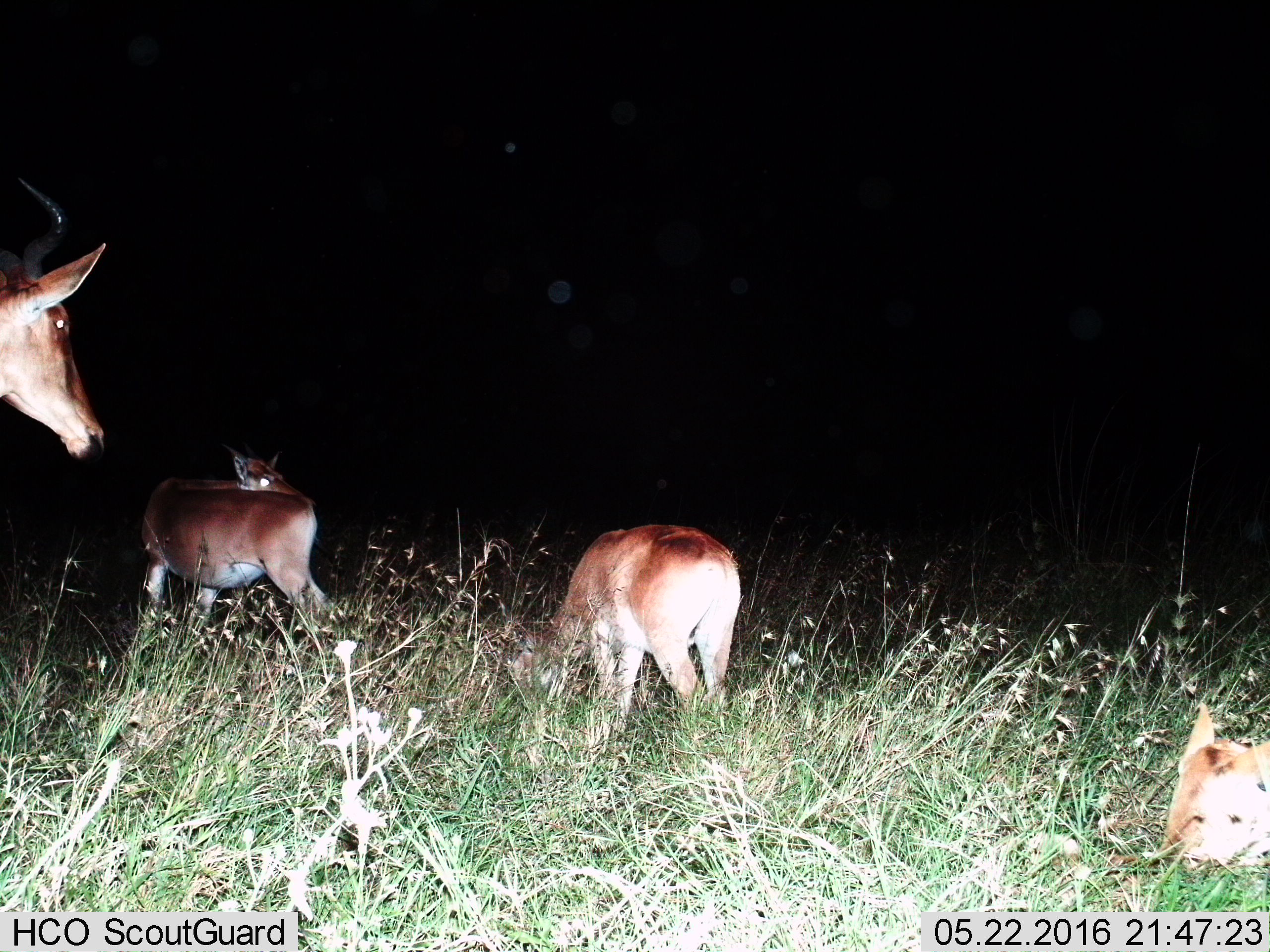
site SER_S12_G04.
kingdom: Animalia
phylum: Chordata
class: Mammalia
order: Artiodactyla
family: Bovidae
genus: Alcelaphus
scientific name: Alcelaphus buselaphus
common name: hartebeest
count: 4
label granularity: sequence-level